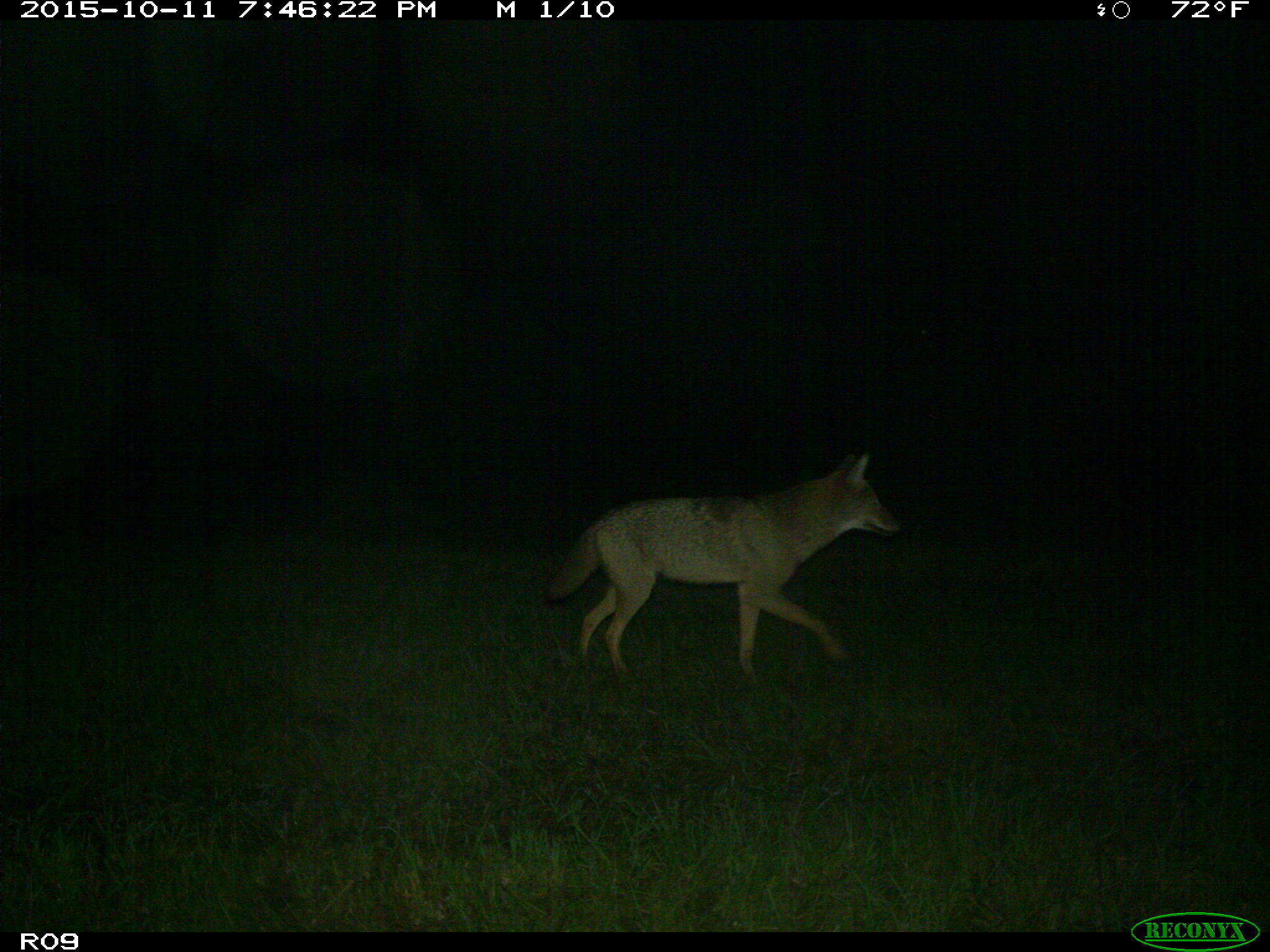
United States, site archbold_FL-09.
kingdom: Animalia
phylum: Chordata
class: Mammalia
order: Carnivora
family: Canidae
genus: Canis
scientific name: Canis latrans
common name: coyote